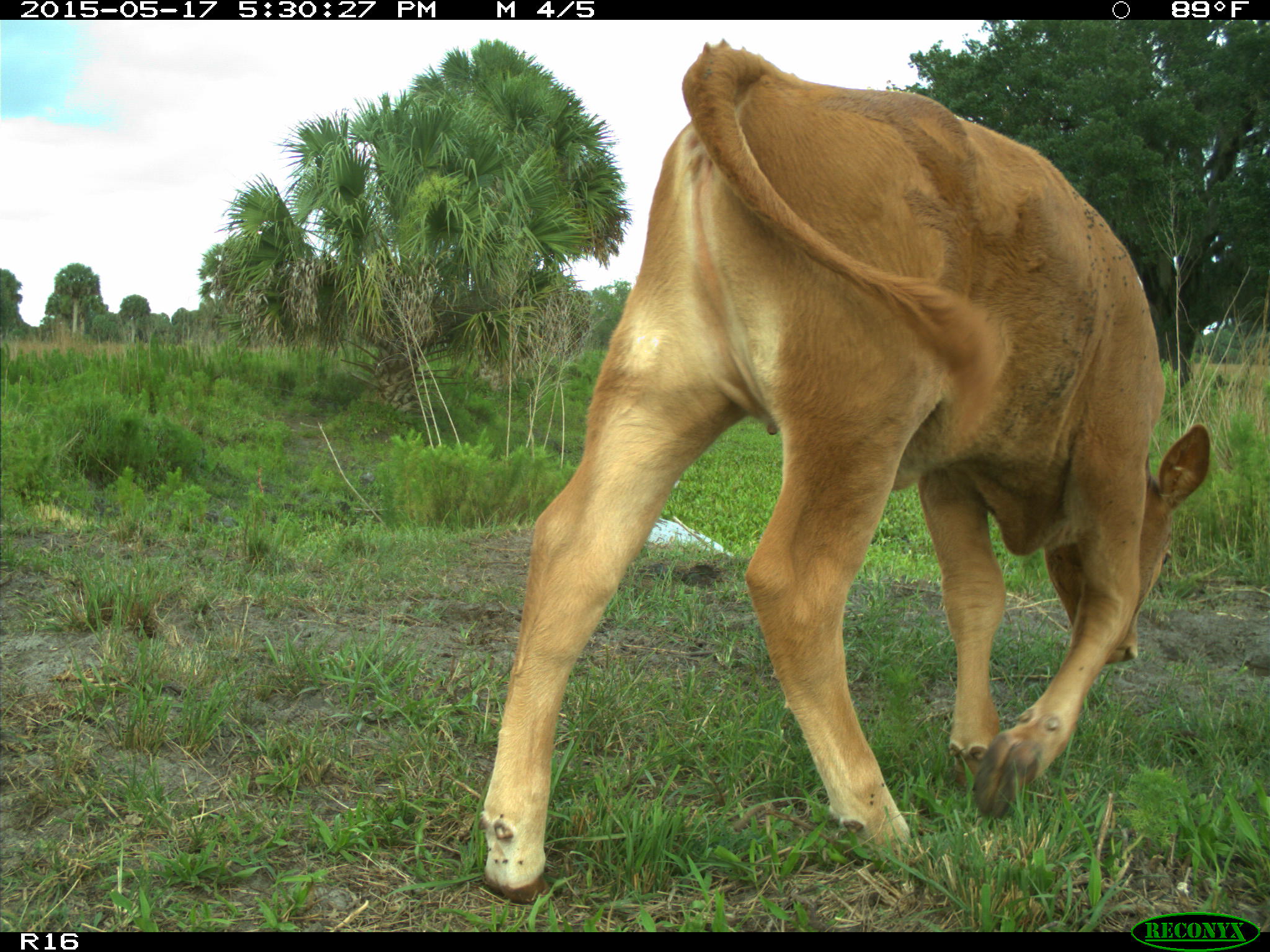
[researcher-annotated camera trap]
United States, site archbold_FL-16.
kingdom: Animalia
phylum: Chordata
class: Mammalia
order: Artiodactyla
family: Bovidae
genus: Bos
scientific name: Bos taurus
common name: domestic cow